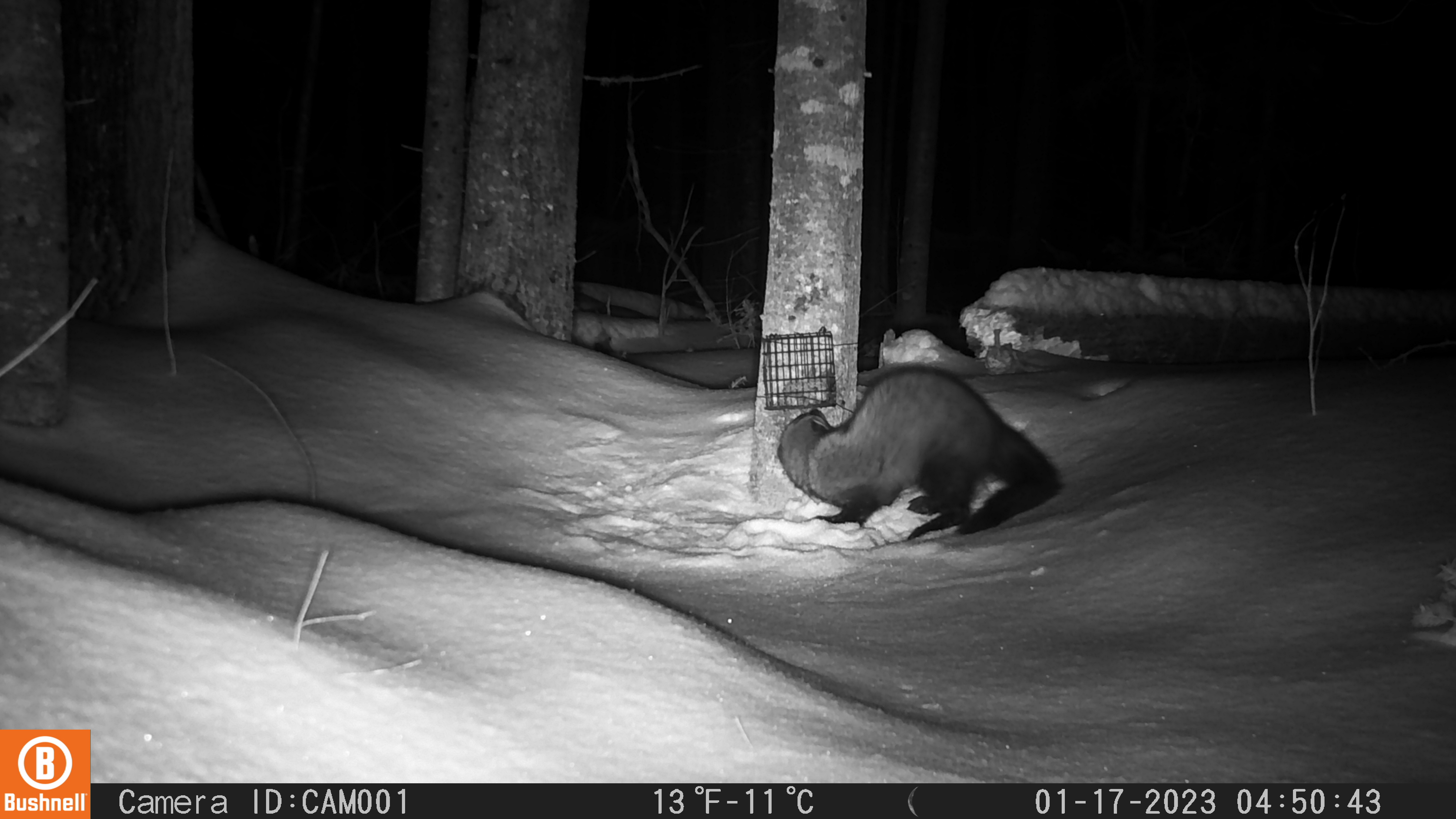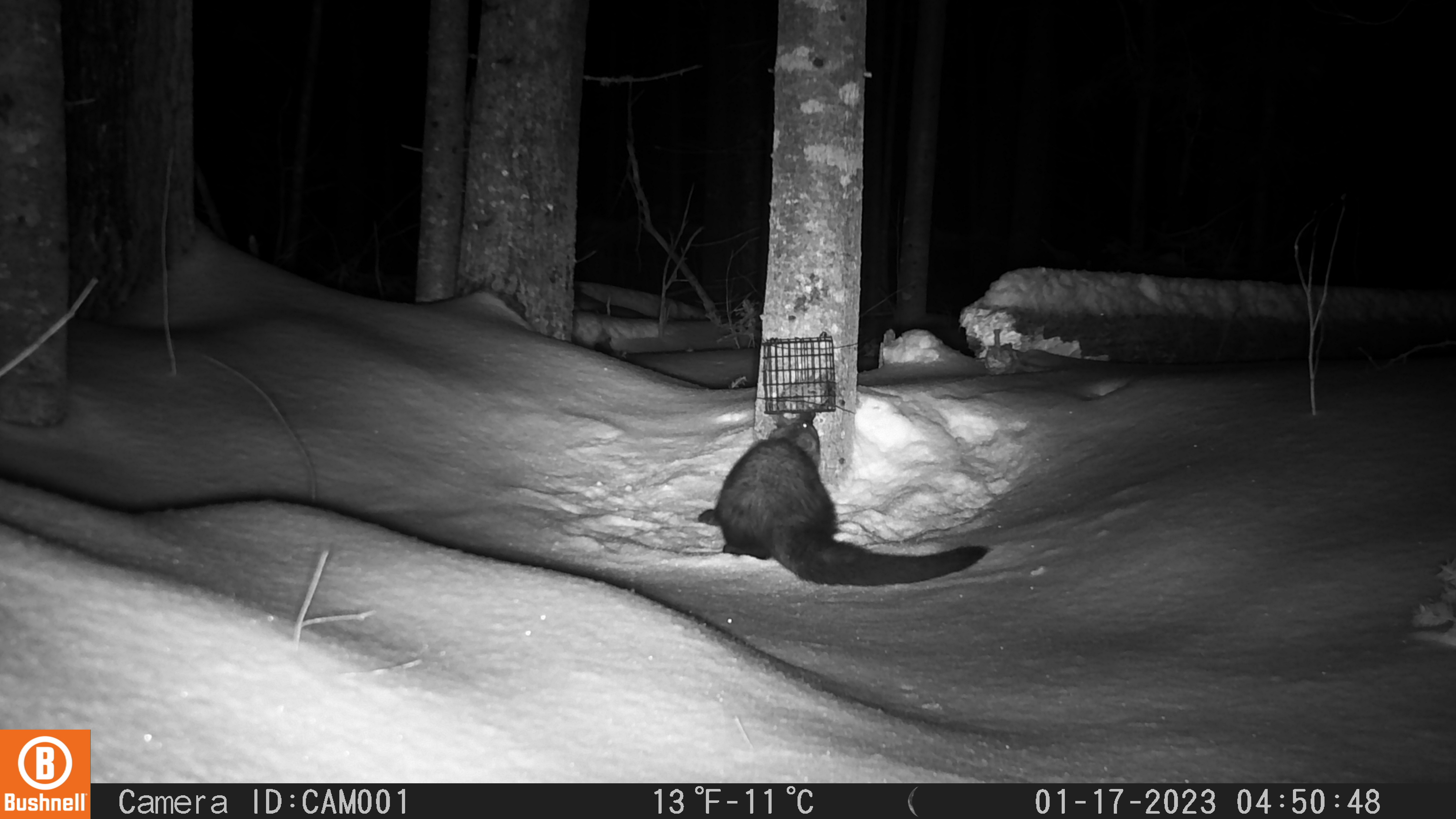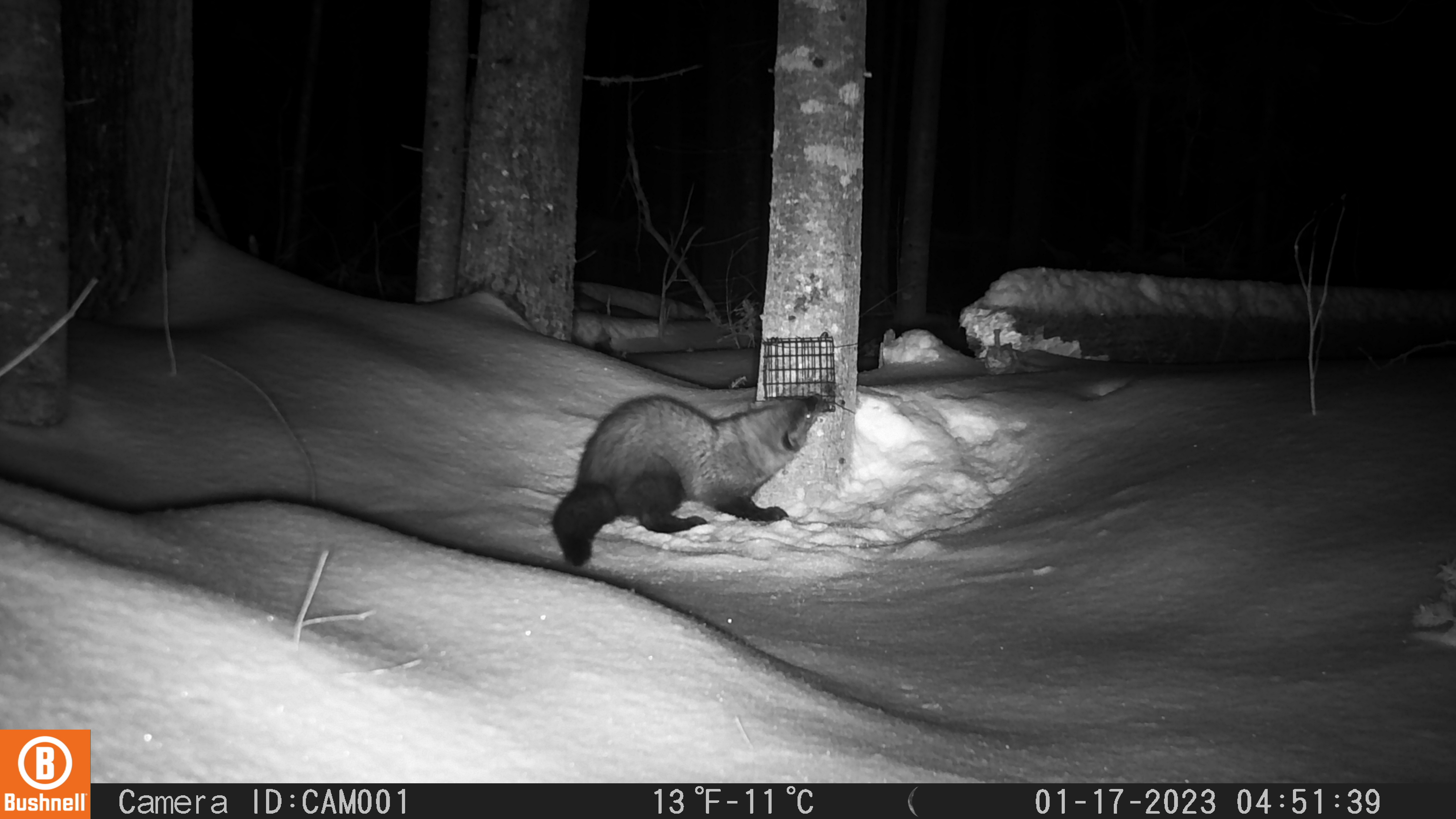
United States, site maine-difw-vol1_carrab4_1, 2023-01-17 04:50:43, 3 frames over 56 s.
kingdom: Animalia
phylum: Chordata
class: Mammalia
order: Carnivora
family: Mustelidae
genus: Pekania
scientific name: Pekania pennanti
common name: fisher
Fisher (Pekania pennanti).